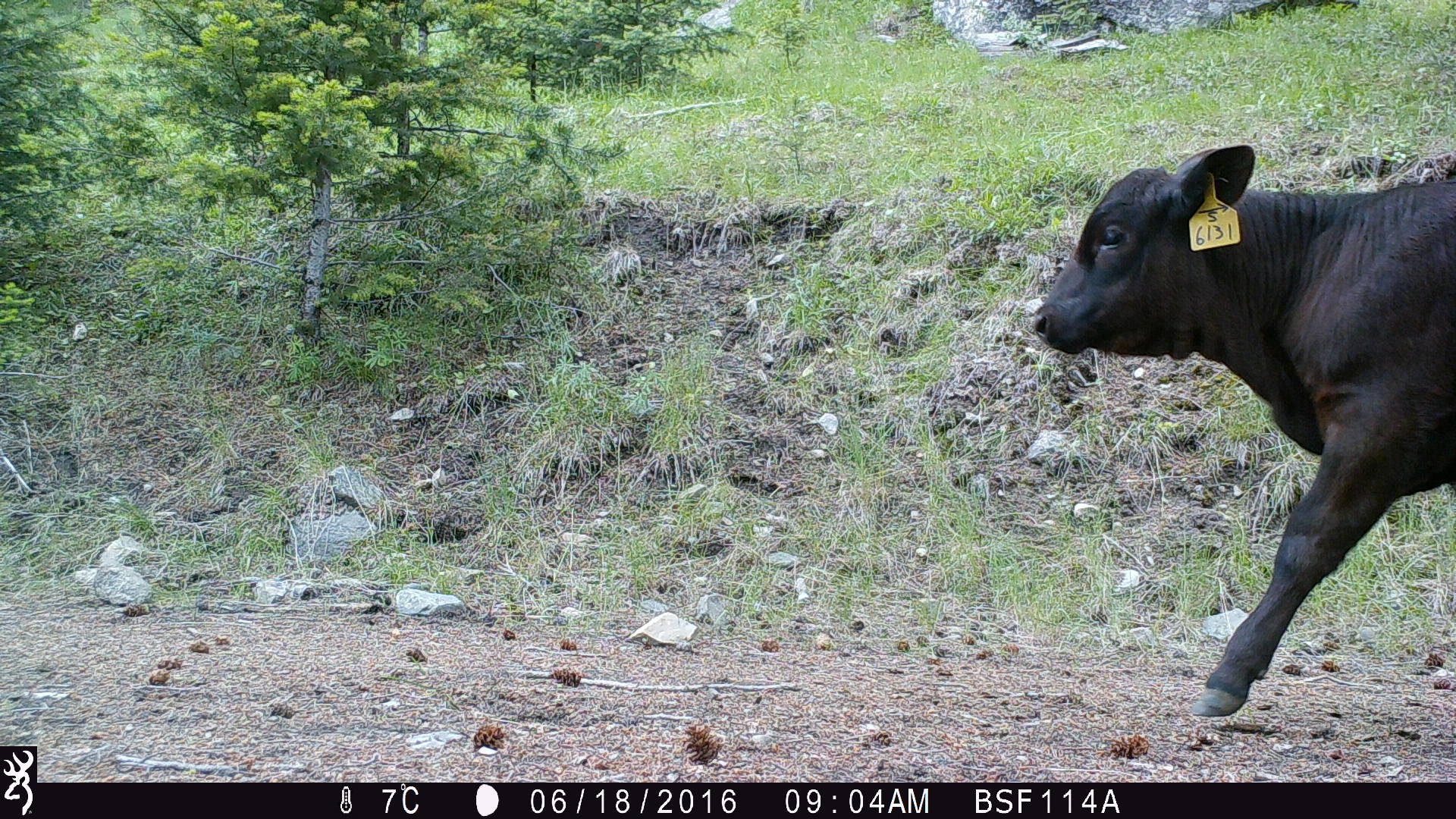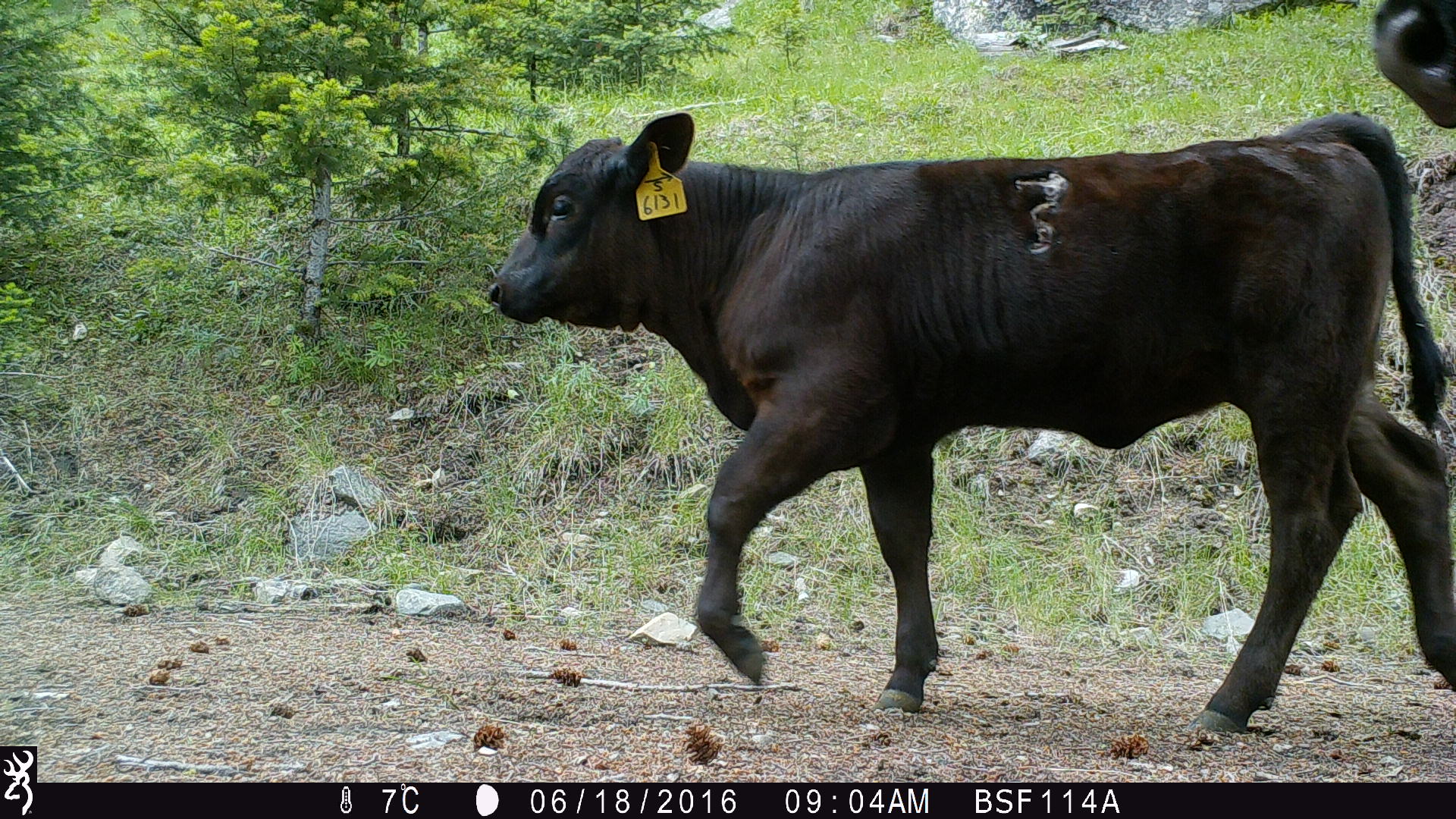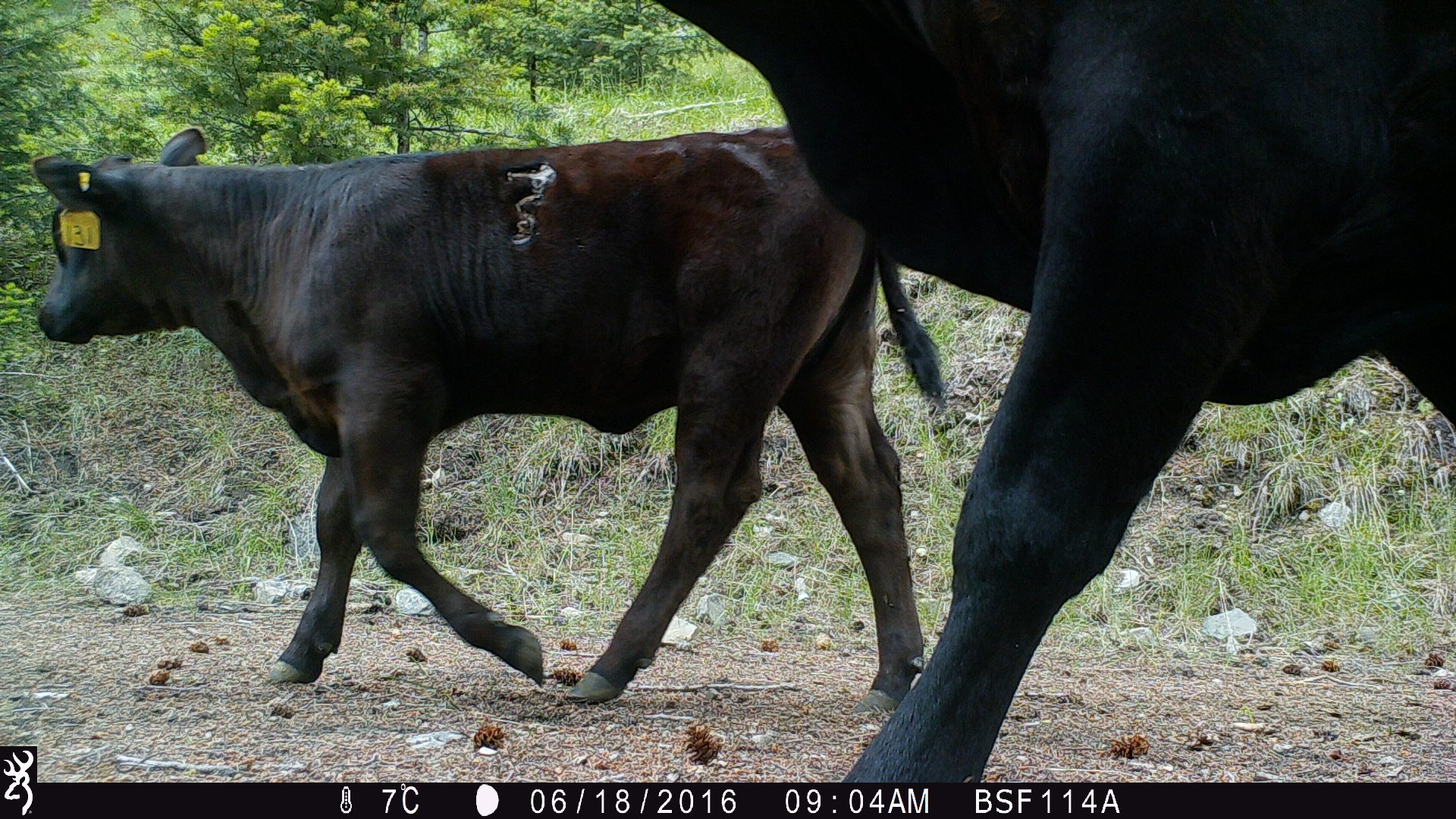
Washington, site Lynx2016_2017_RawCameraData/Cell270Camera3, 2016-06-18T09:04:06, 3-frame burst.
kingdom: Animalia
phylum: Chordata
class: Mammalia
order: Artiodactyla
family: Bovidae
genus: Bos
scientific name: Bos taurus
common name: domestic cattle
Domestic cattle (Bos taurus). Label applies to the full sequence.